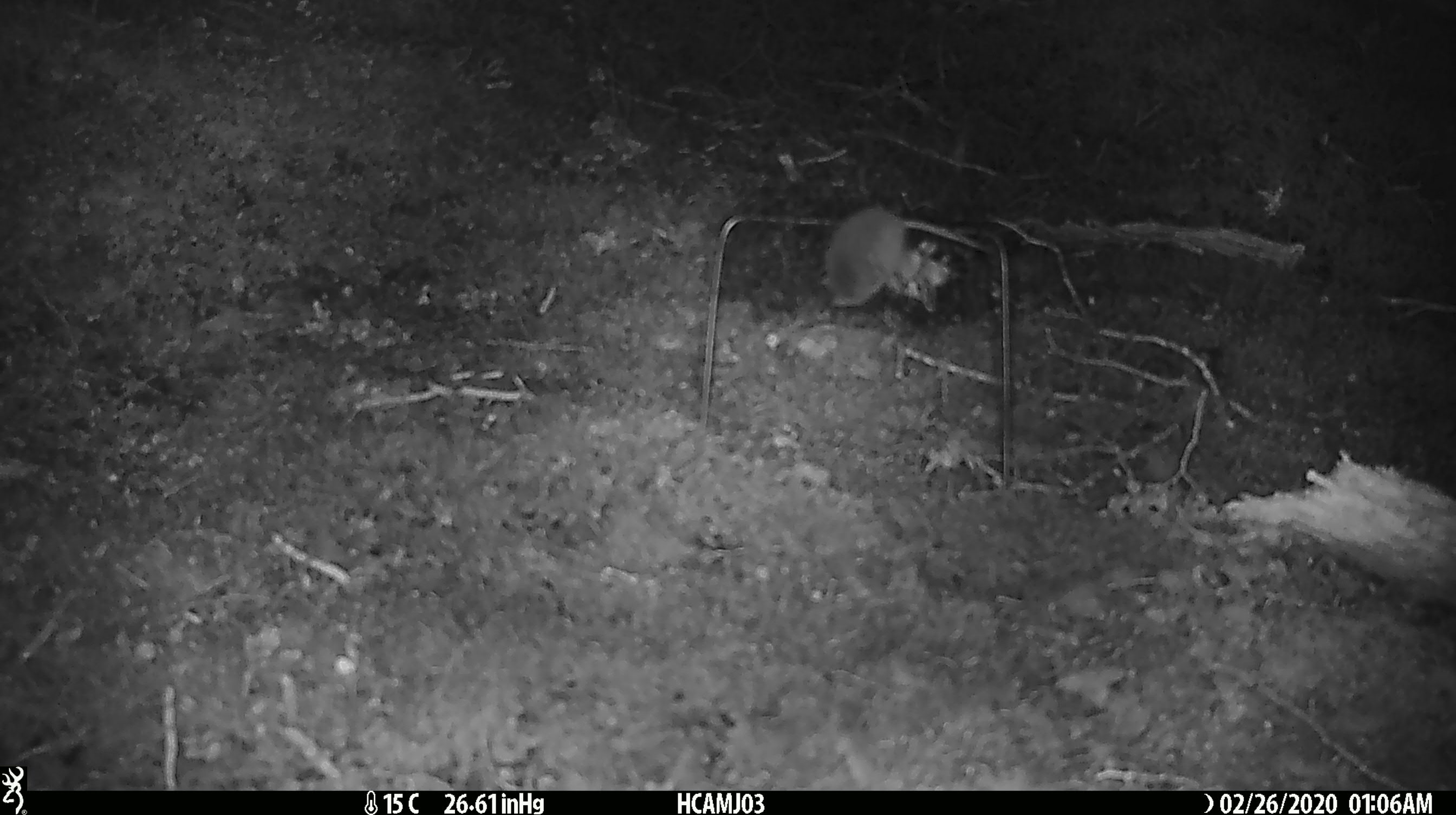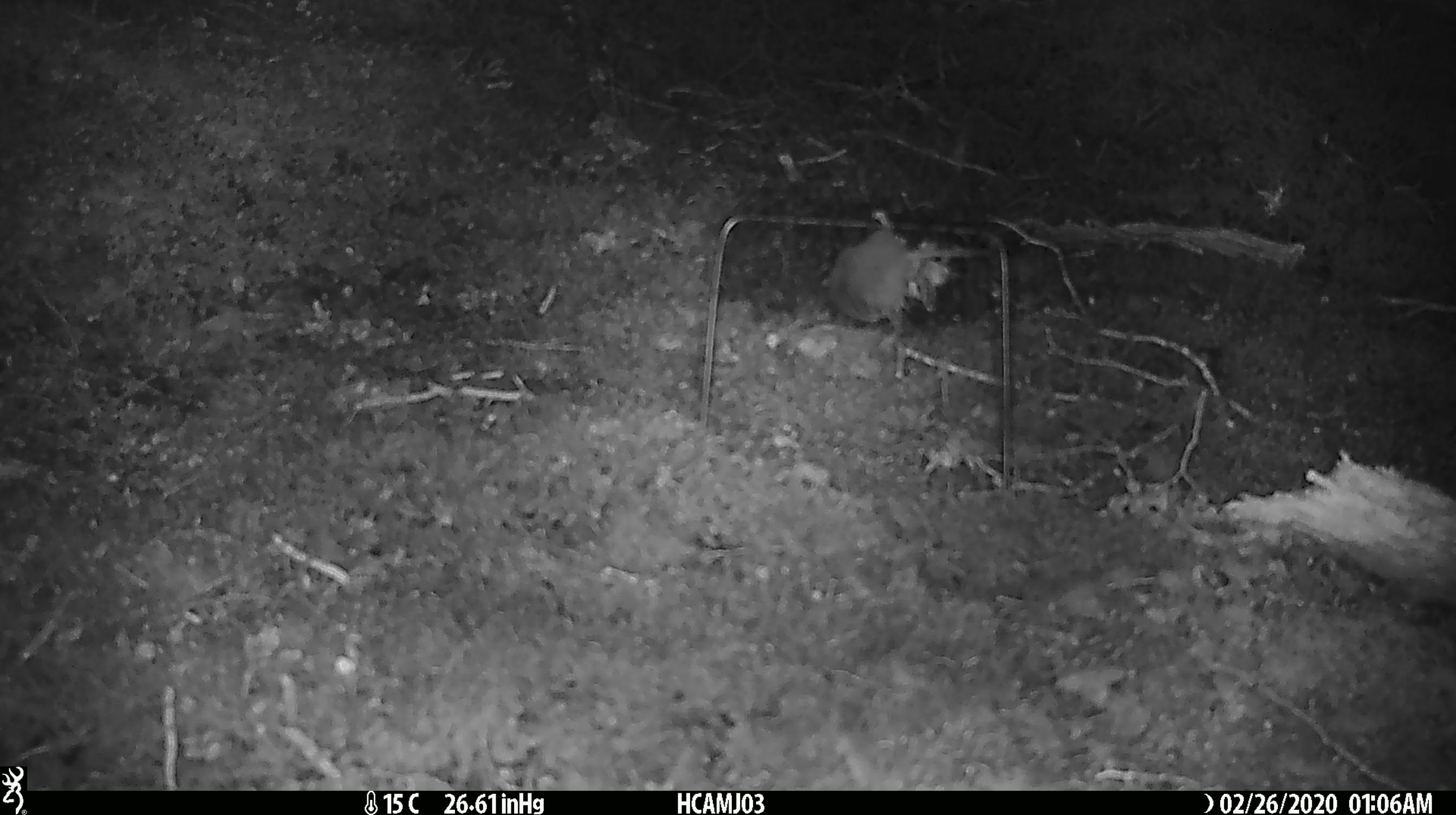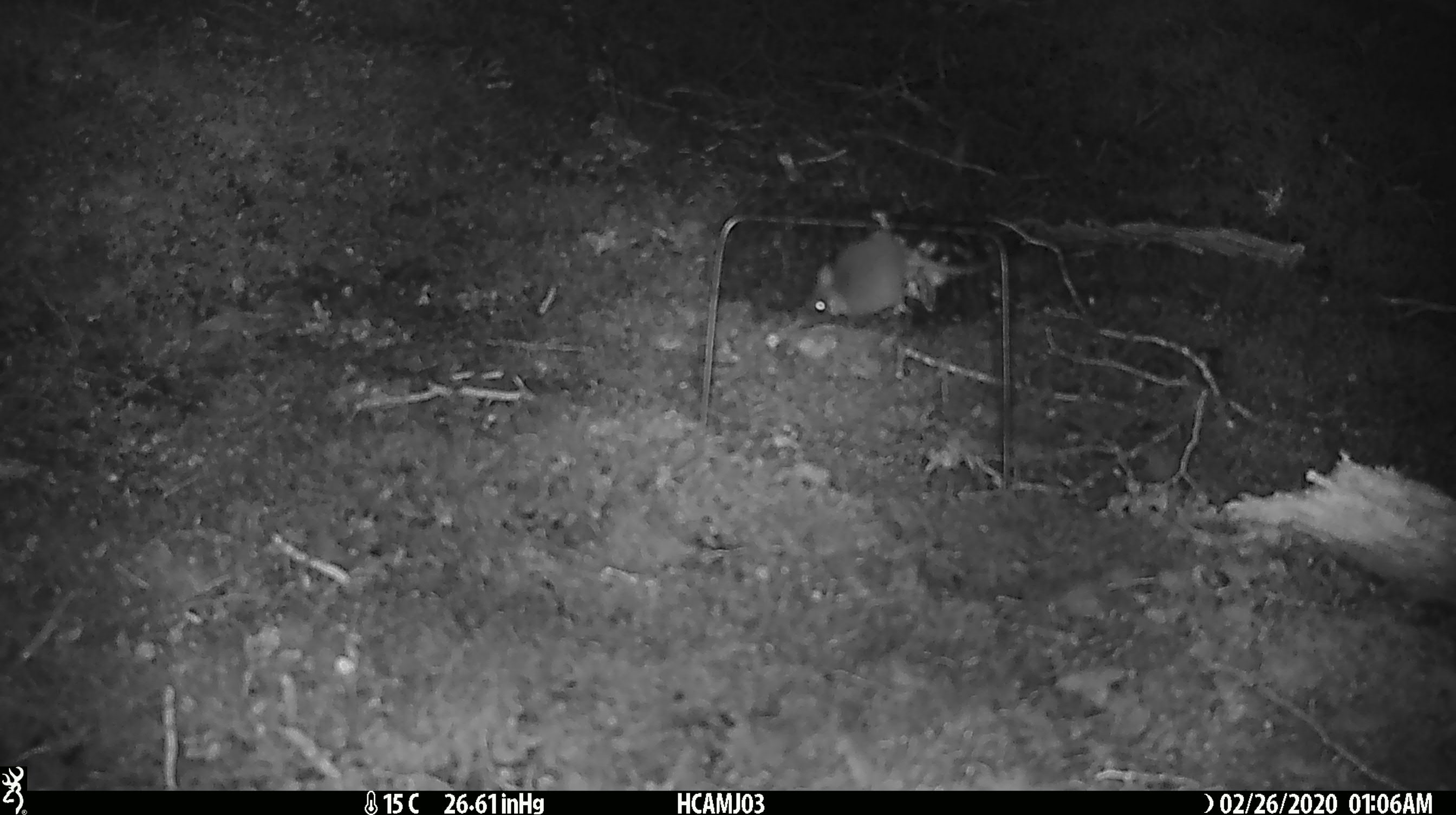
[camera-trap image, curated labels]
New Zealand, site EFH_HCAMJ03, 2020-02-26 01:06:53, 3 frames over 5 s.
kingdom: Animalia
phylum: Chordata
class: Mammalia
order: Rodentia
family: Muridae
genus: Mus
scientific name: Mus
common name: mouse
Mouse (Mus).